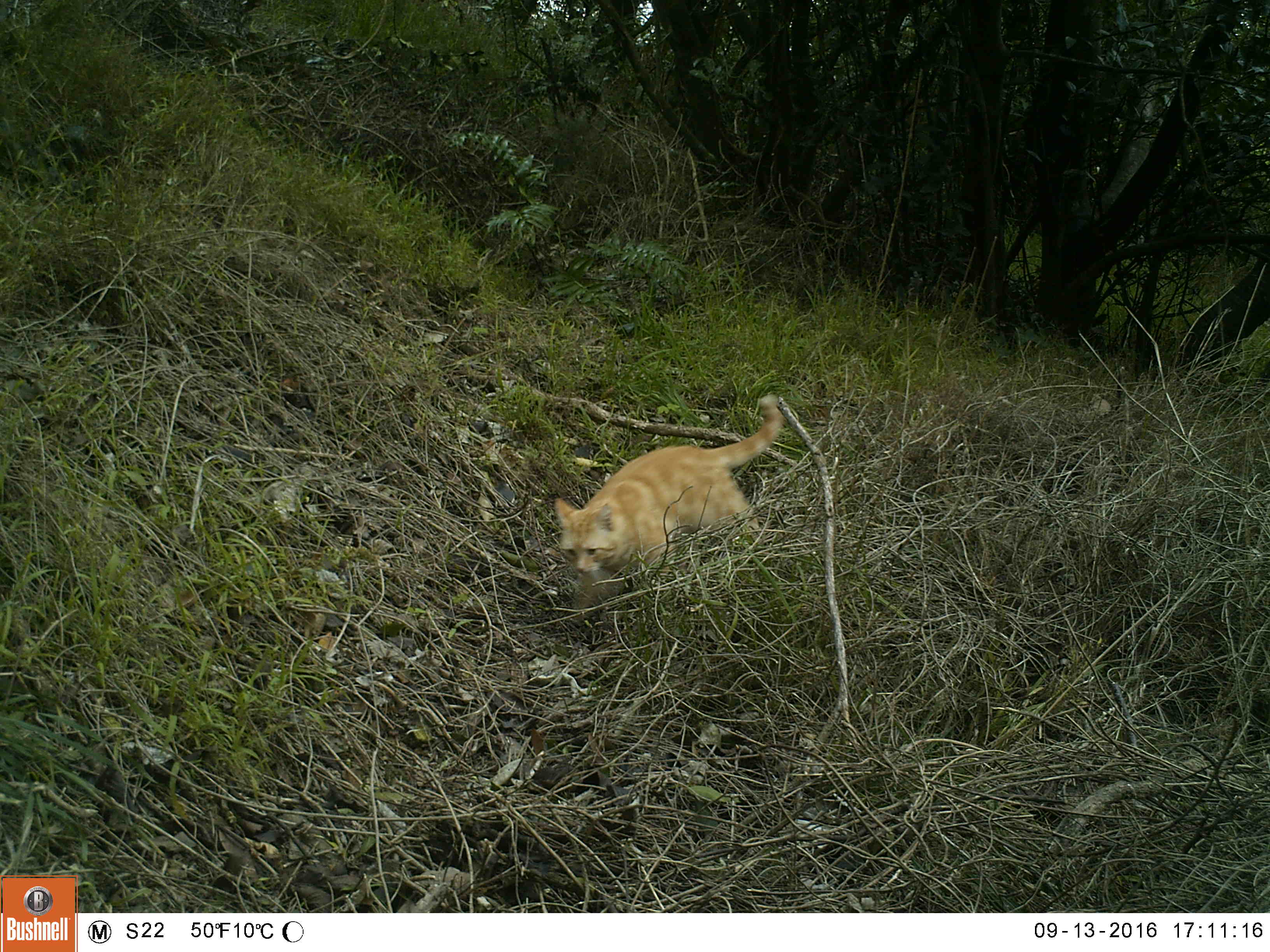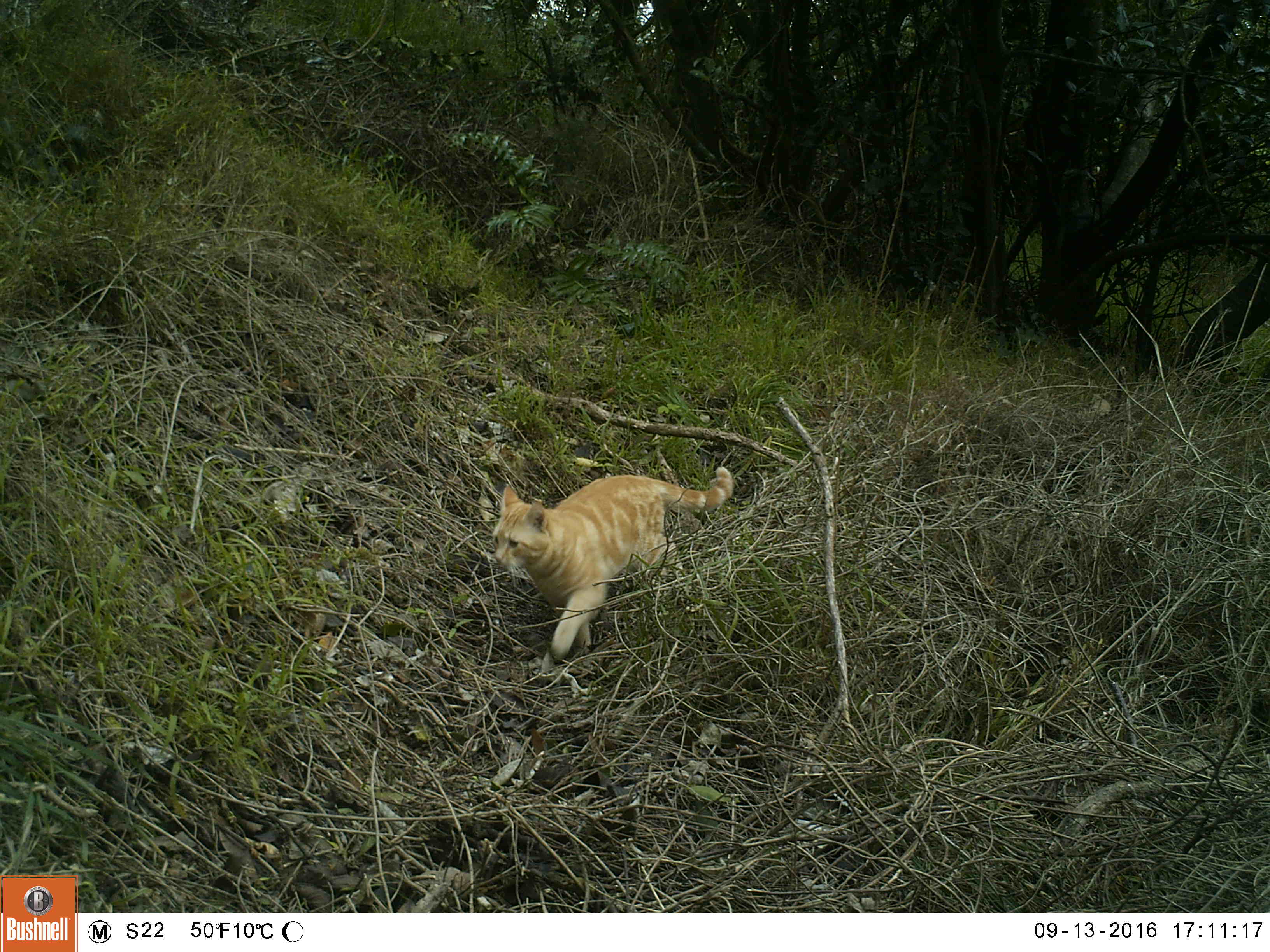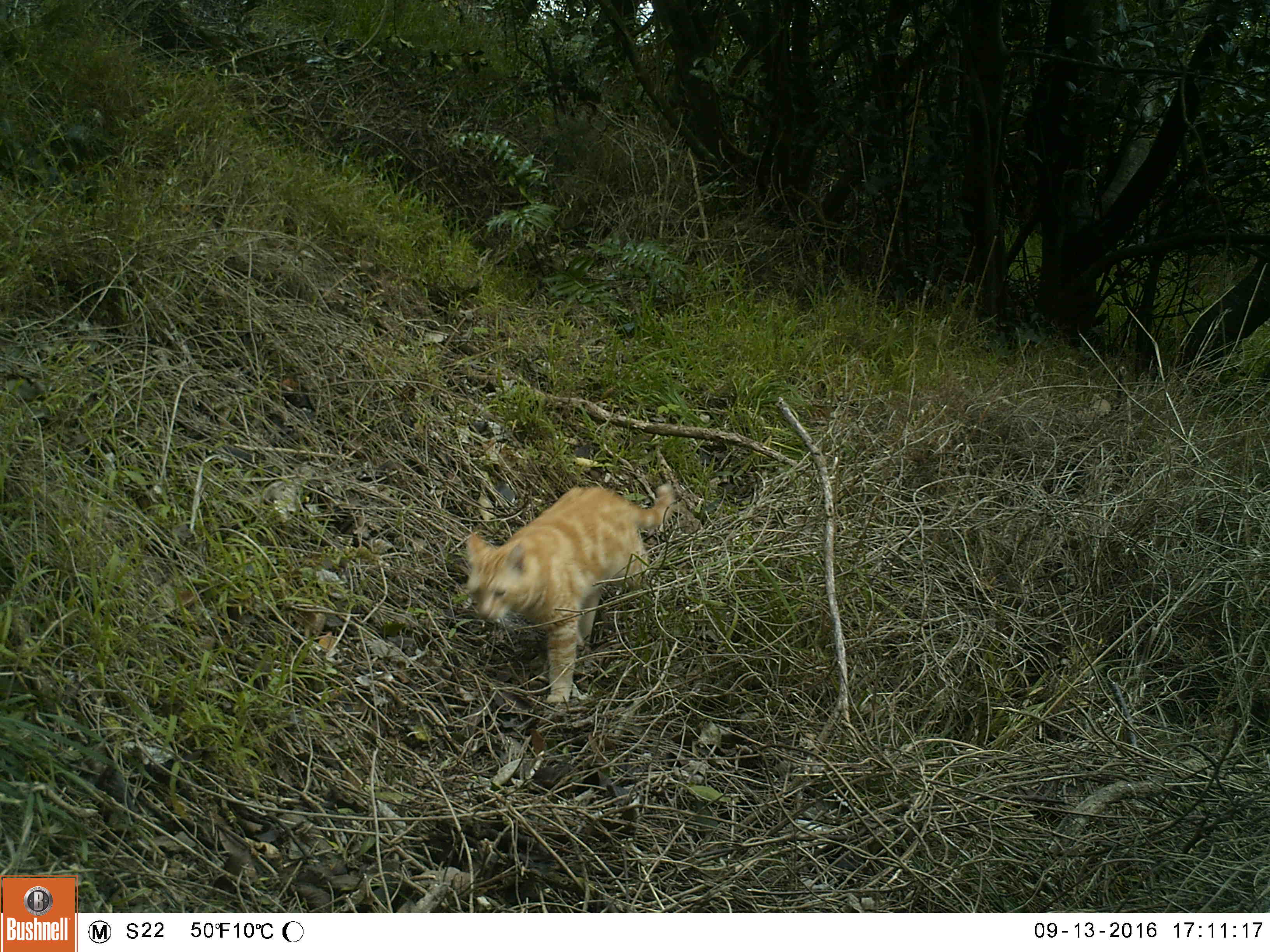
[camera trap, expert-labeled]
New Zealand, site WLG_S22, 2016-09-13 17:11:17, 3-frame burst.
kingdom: Animalia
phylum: Chordata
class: Mammalia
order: Carnivora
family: Felidae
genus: Felis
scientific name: Felis catus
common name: domestic cat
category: cat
Cat (domestic cat) (Felis catus).